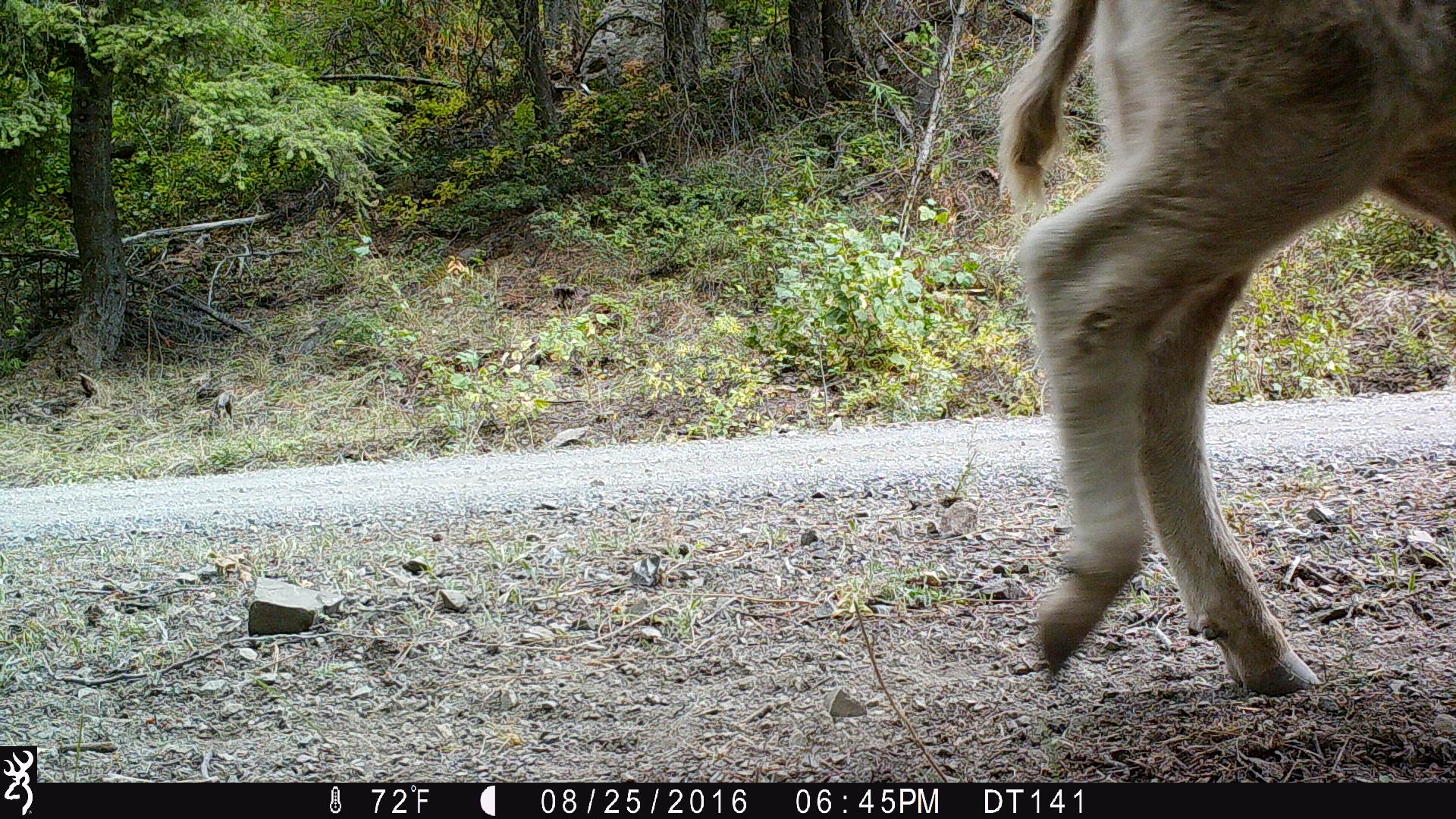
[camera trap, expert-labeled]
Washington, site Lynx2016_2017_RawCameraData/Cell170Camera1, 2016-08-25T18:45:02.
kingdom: Animalia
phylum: Chordata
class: Mammalia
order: Artiodactyla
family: Bovidae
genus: Bos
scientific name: Bos taurus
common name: domestic cattle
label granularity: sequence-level